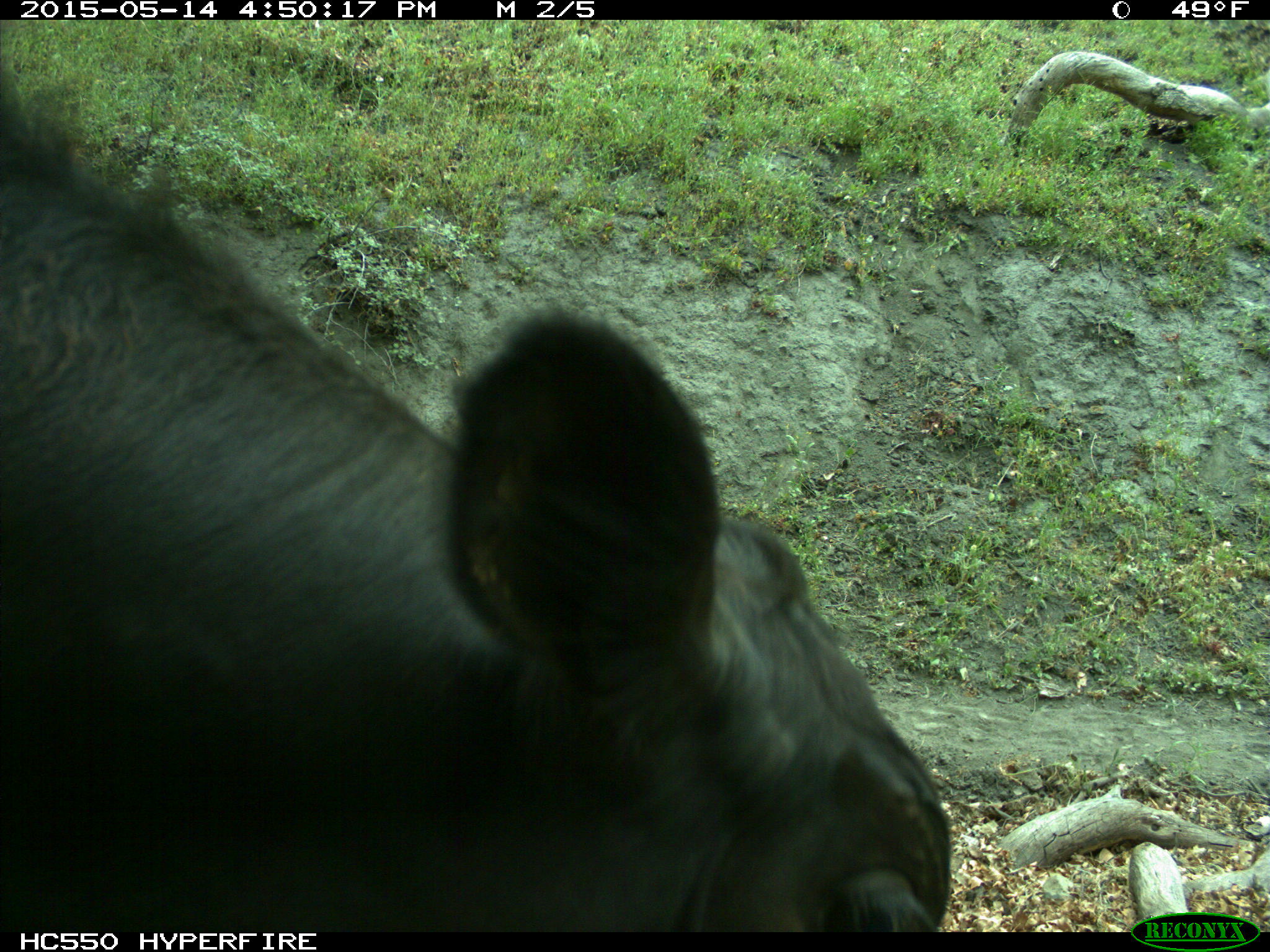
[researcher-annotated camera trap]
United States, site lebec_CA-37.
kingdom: Animalia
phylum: Chordata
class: Mammalia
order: Artiodactyla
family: Bovidae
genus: Bos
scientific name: Bos taurus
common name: domestic cow